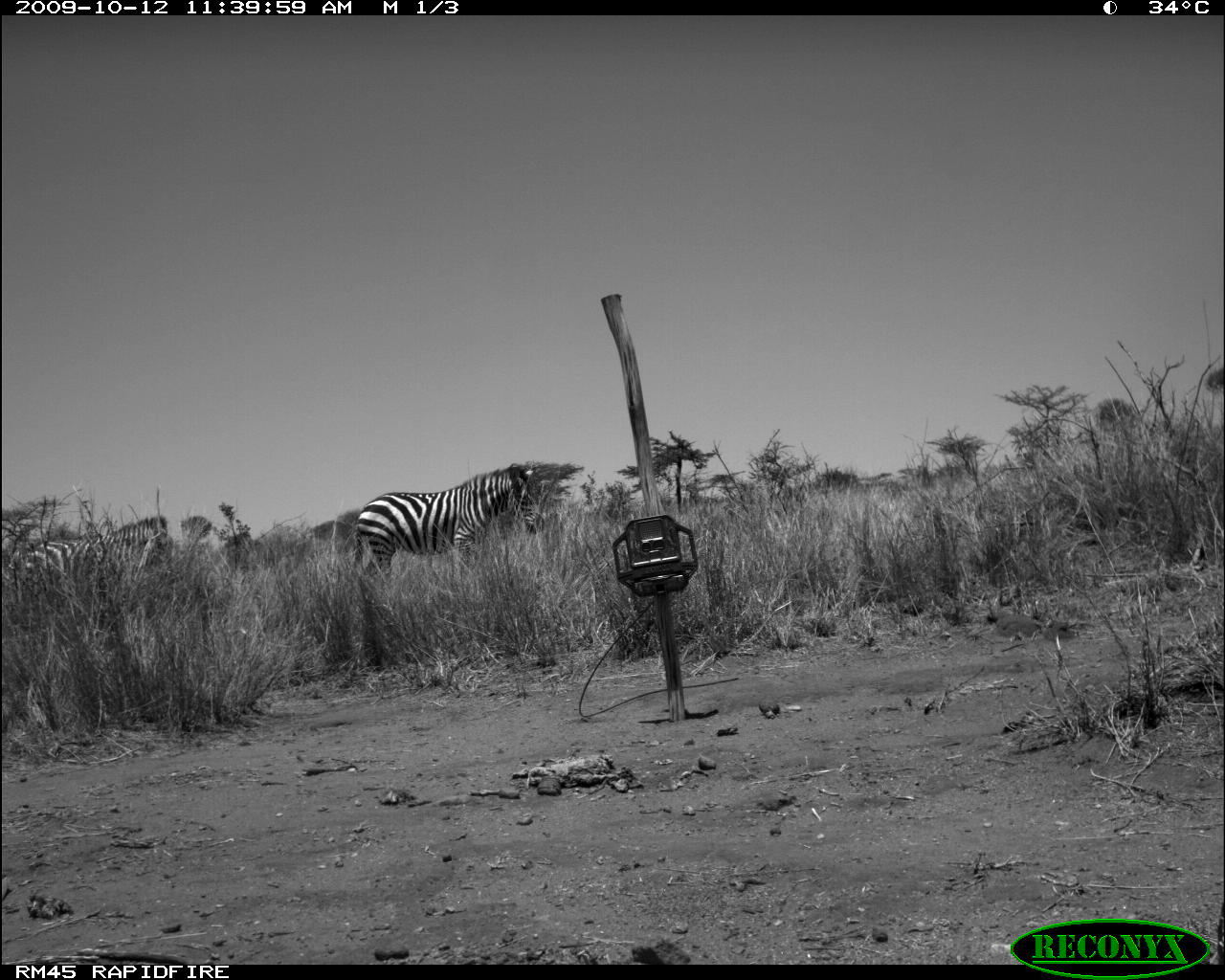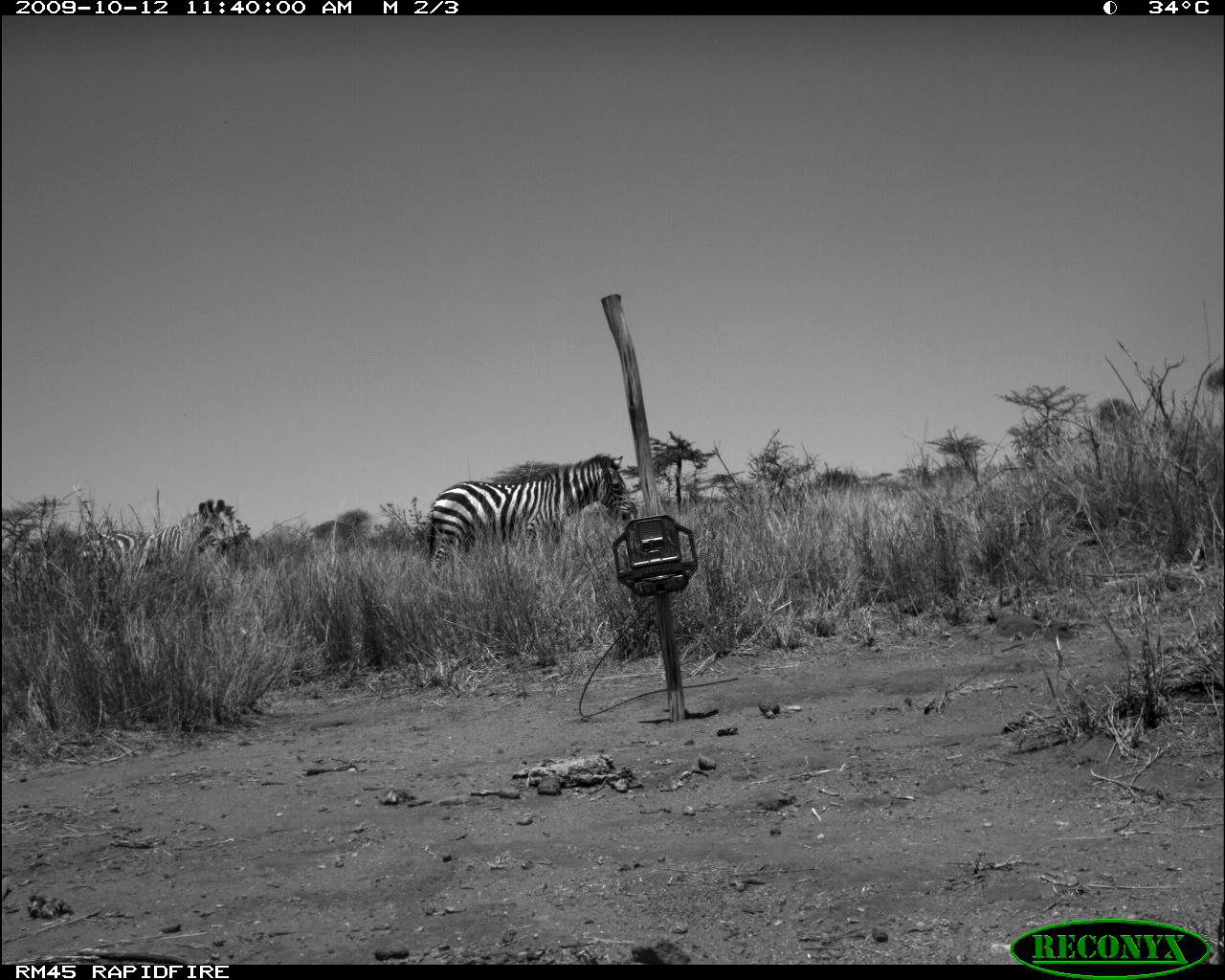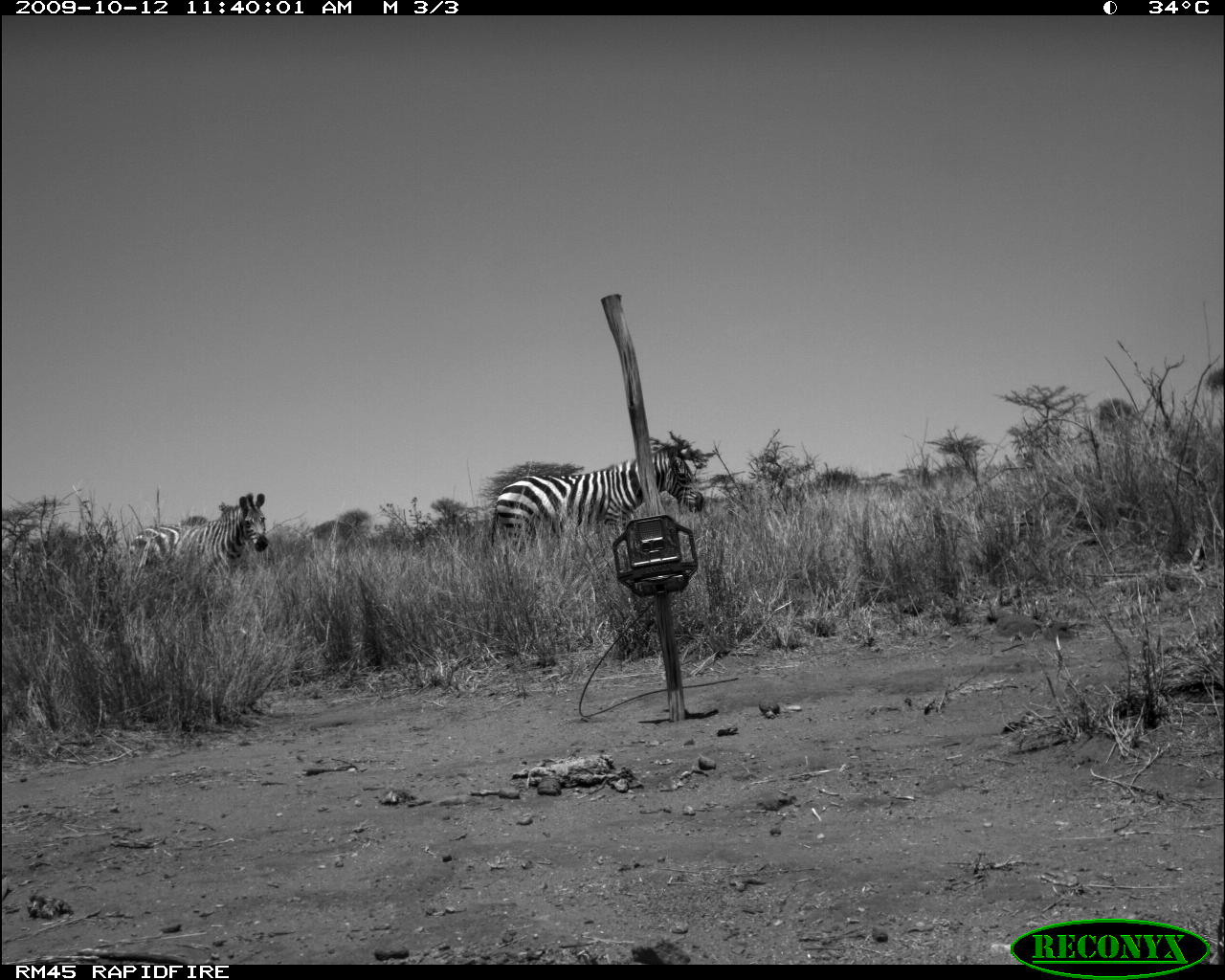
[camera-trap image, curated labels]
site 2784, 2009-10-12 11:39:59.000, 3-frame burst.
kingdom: Animalia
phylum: Chordata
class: Mammalia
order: Perissodactyla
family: Equidae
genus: Equus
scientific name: Equus quagga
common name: plains zebra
Equus quagga (plains zebra), count 2.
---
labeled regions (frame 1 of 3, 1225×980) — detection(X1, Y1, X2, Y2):
equus quagga: detection(352, 464, 544, 570); detection(25, 515, 174, 581)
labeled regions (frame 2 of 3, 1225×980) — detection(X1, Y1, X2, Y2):
equus quagga: detection(428, 454, 639, 568); detection(88, 497, 235, 572)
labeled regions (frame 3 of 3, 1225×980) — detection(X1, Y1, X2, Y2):
equus quagga: detection(490, 444, 704, 548); detection(130, 491, 269, 589)